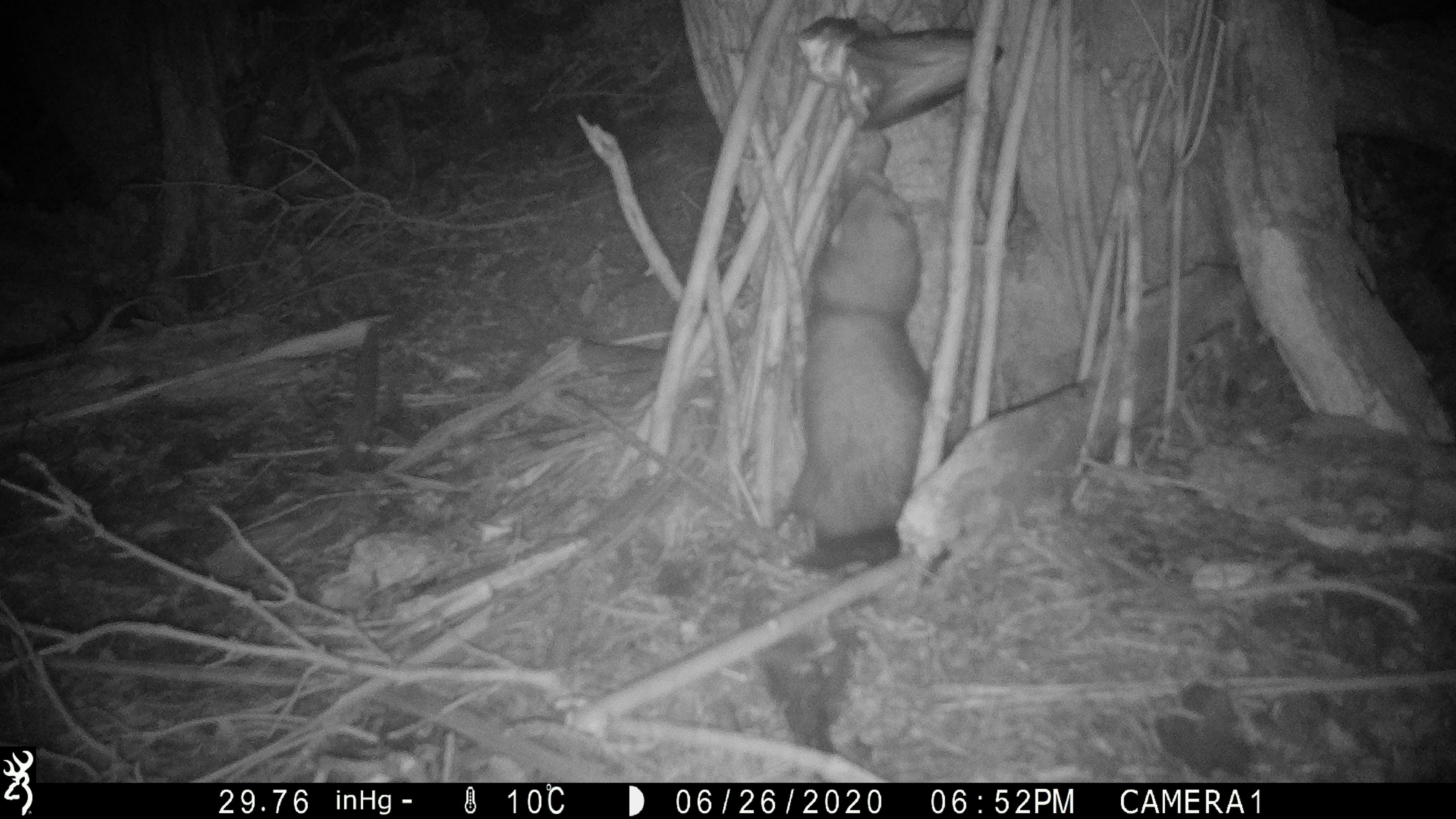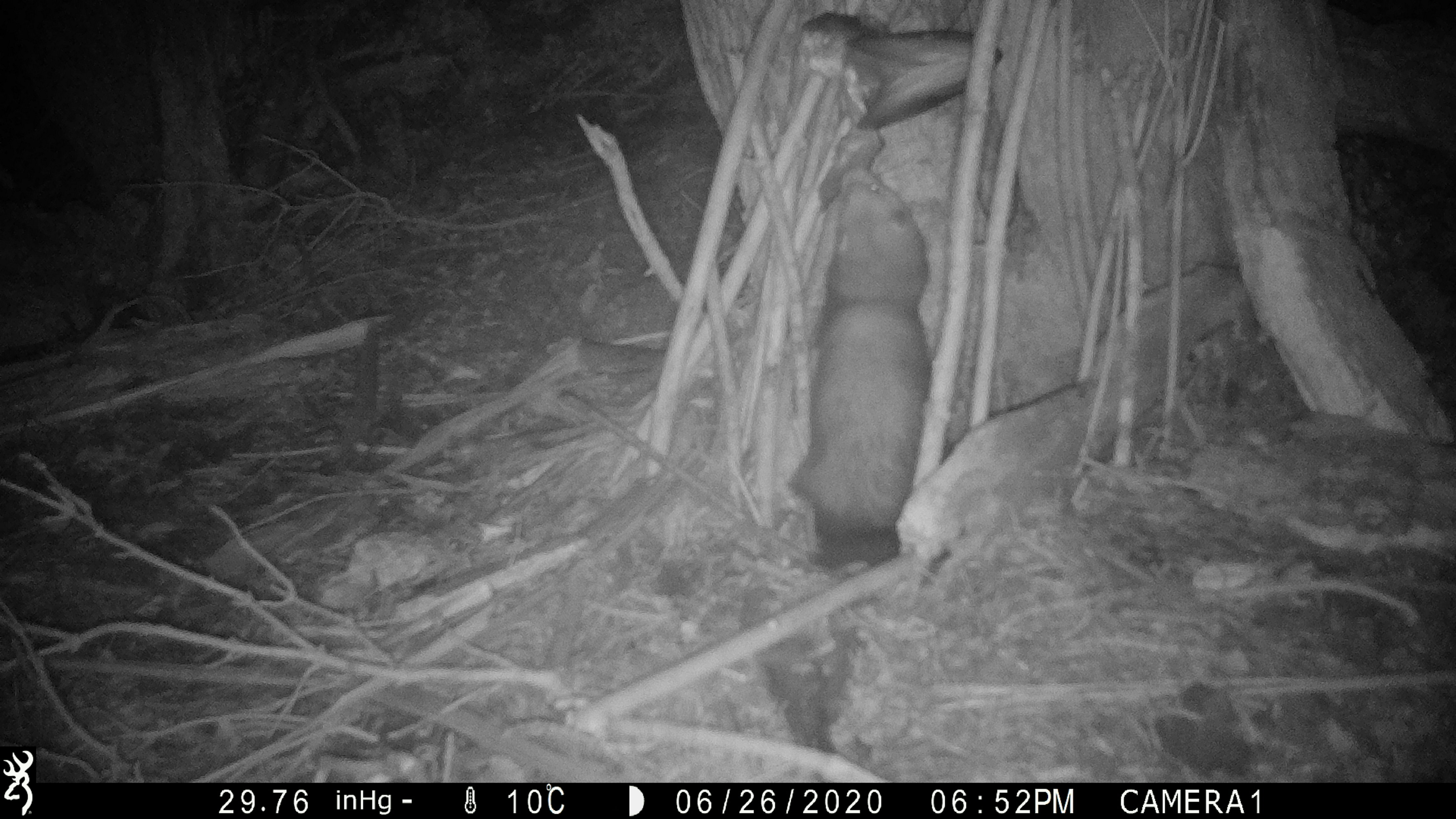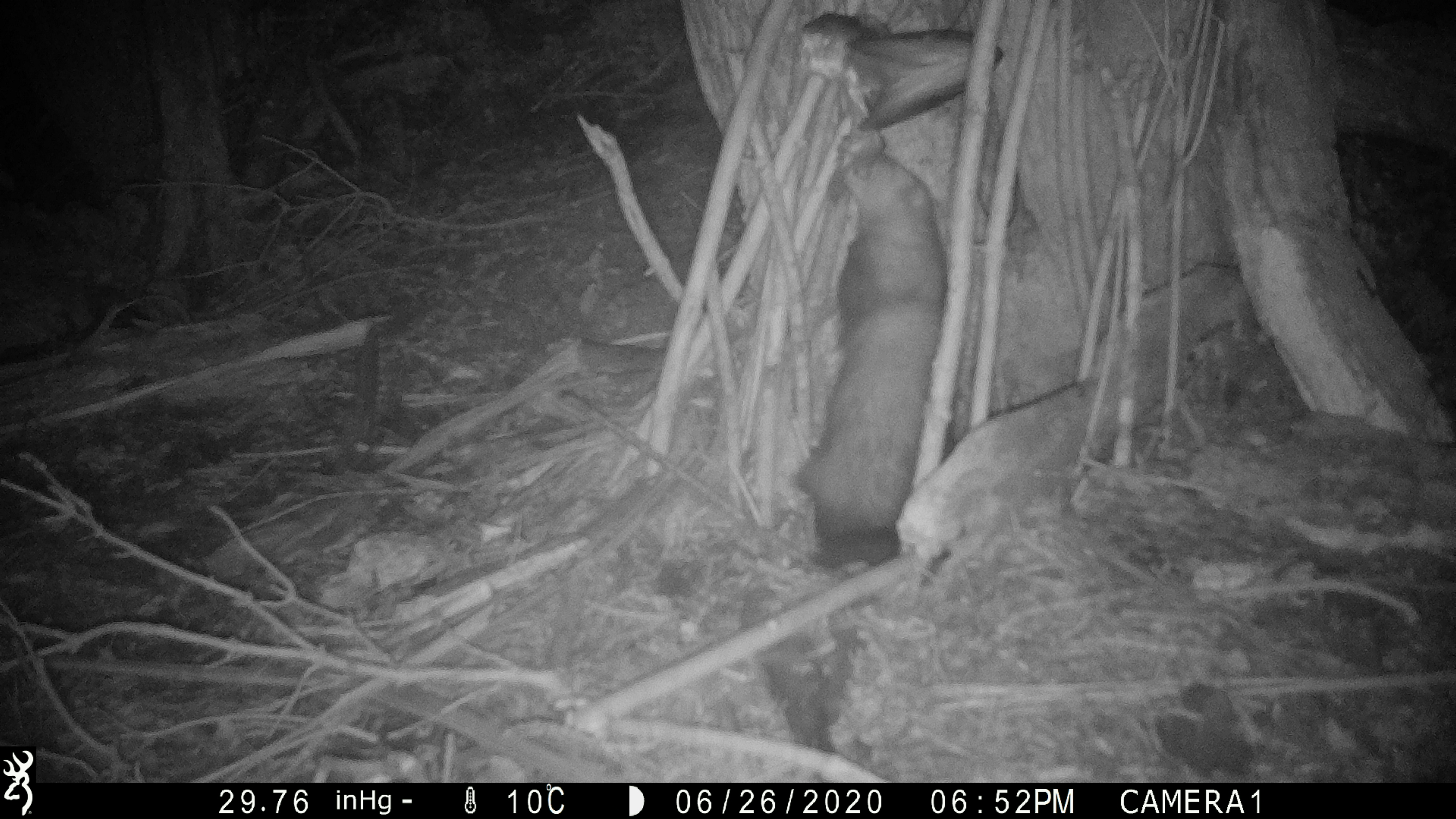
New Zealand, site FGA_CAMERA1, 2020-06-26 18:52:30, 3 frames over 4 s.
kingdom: Animalia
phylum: Chordata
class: Mammalia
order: Carnivora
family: Mustelidae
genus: Mustela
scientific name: Mustela furo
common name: ferret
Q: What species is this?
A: Ferret (Mustela furo).